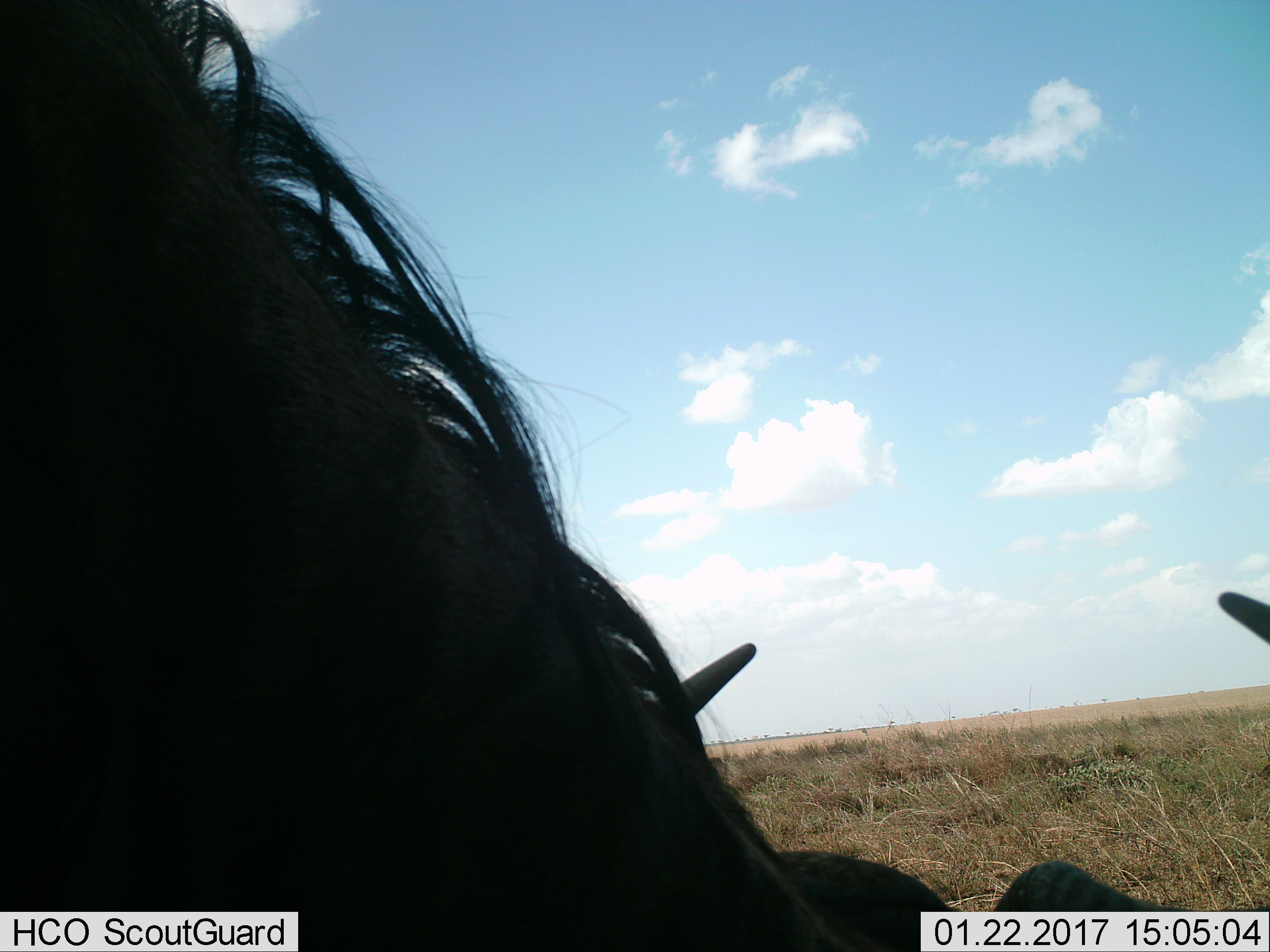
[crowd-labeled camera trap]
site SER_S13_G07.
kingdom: Animalia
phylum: Chordata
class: Mammalia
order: Artiodactyla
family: Bovidae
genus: Connochaetes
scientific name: Connochaetes taurinus taurinus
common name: blue wildebeest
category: wildebeestblue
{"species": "wildebeestblue (blue wildebeest) (Connochaetes taurinus taurinus)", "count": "1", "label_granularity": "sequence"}